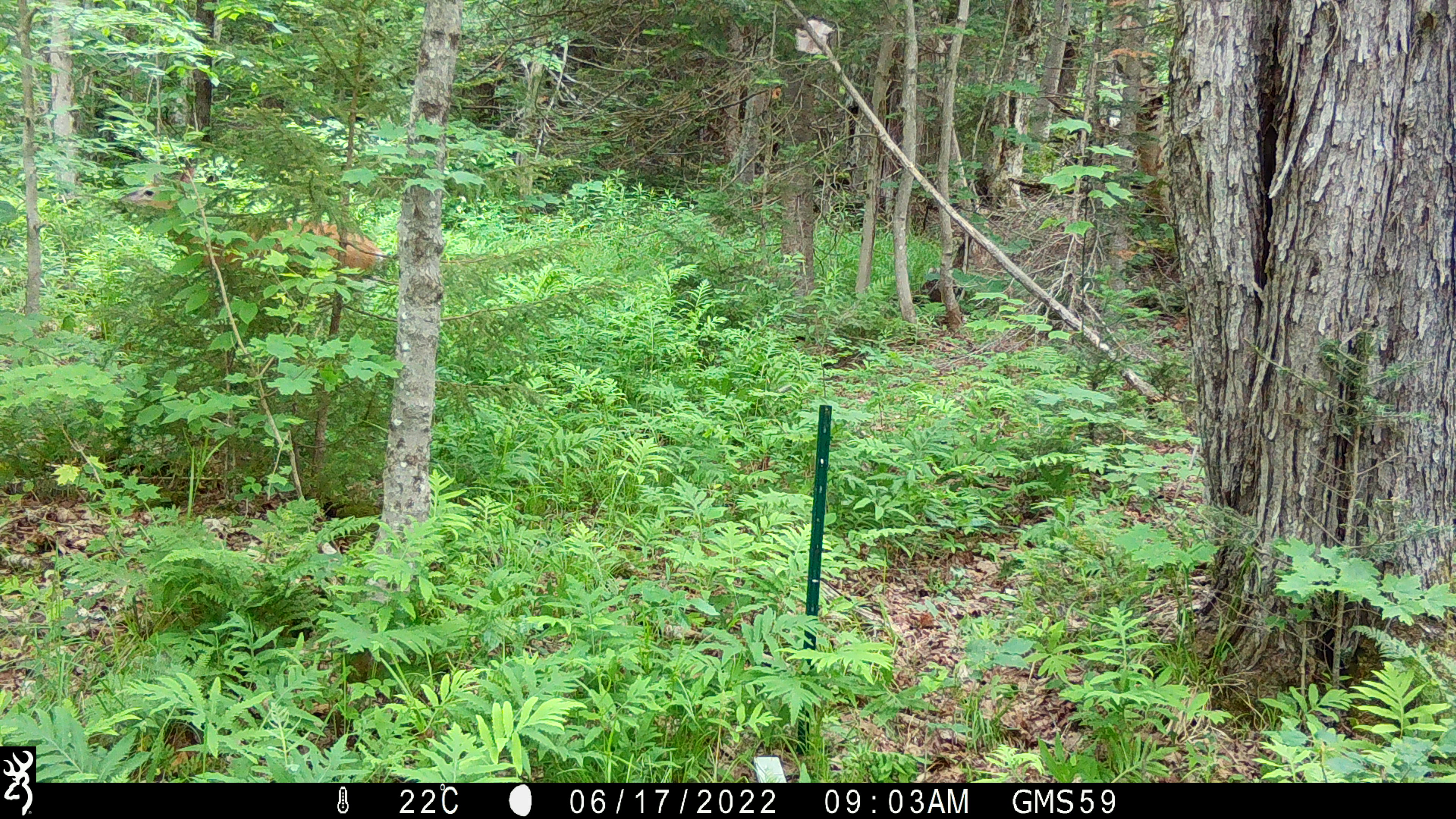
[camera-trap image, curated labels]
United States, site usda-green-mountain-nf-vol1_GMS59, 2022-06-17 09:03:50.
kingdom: Animalia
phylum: Chordata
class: Mammalia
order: Artiodactyla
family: Cervidae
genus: Odocoileus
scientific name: Odocoileus virginianus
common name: white-tailed deer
White-tailed deer (Odocoileus virginianus).